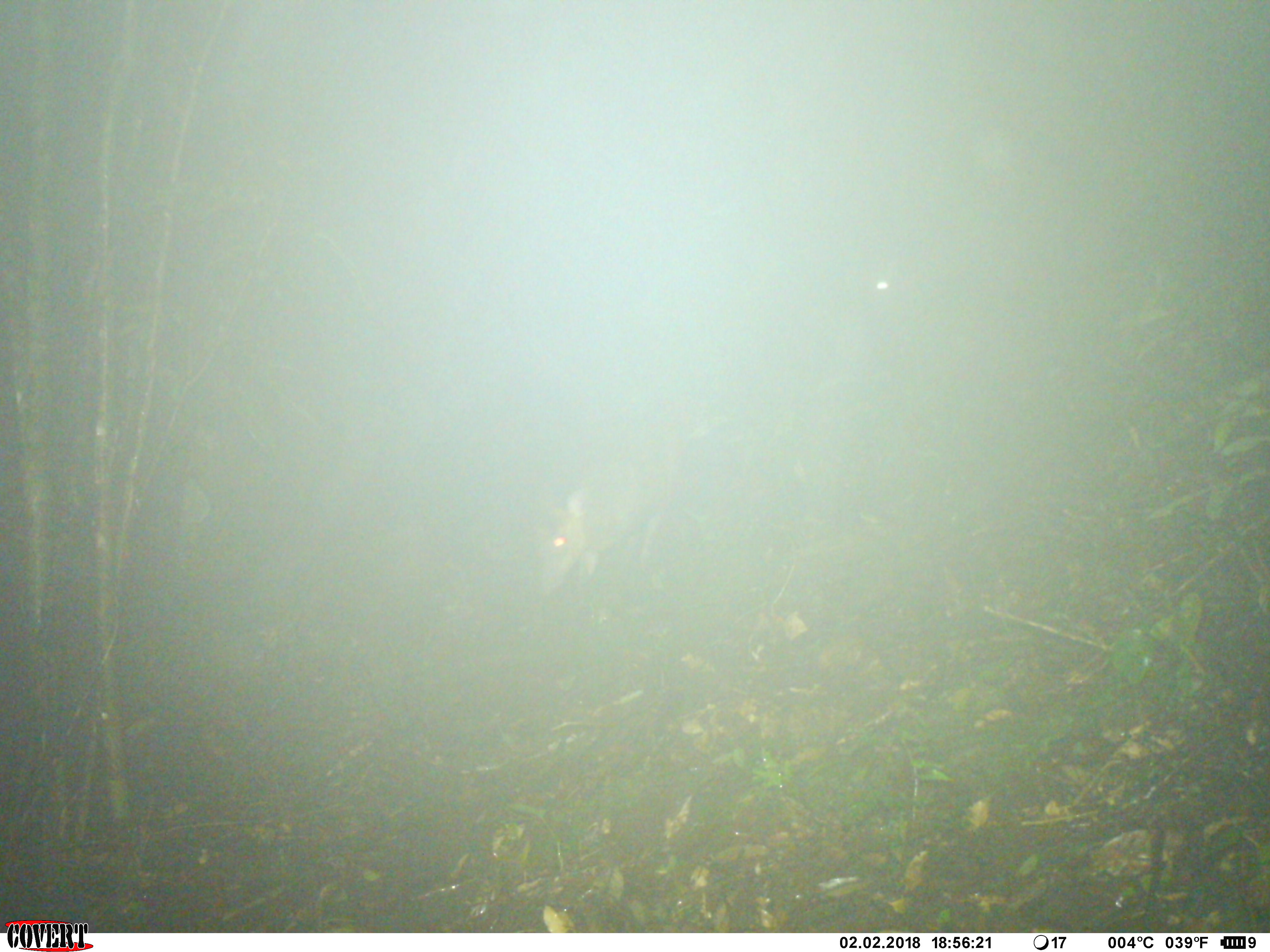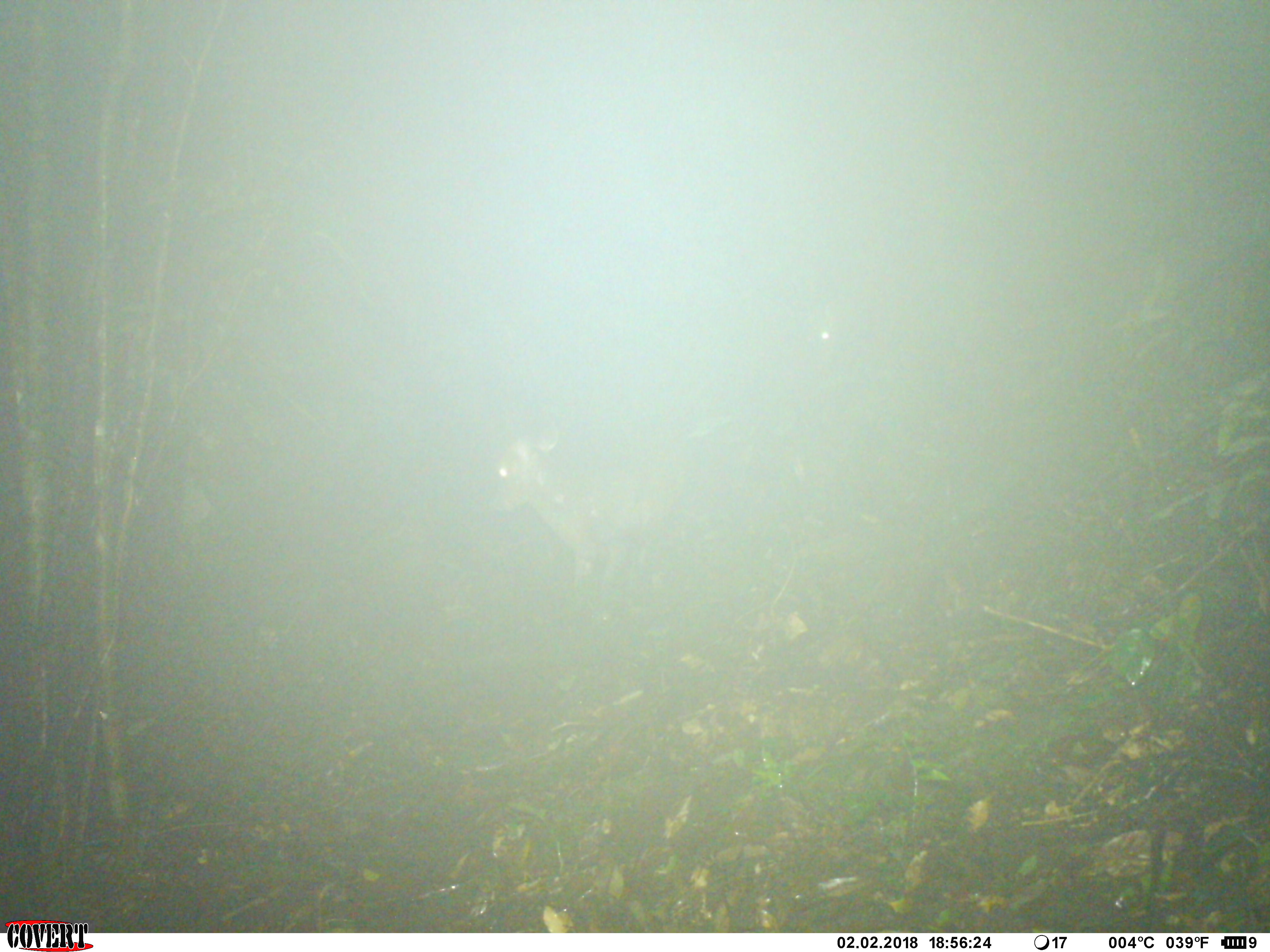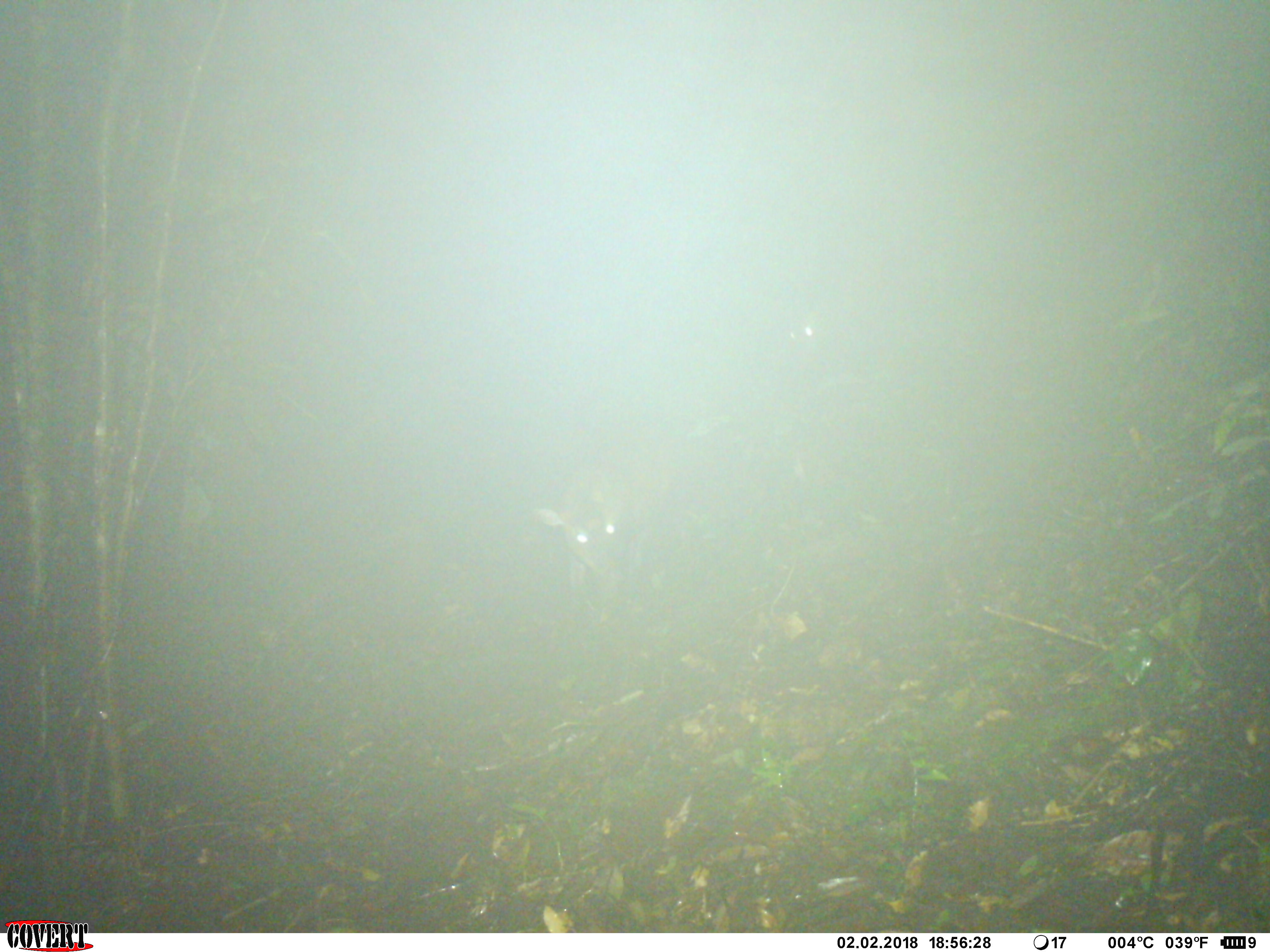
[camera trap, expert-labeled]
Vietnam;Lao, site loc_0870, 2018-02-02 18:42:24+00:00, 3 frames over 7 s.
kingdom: Animalia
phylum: Chordata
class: Mammalia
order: Artiodactyla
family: Cervidae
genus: Muntiacus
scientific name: Muntiacus rooseveltorum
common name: roosevelt's muntjac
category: roosevelts muntjac group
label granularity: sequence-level